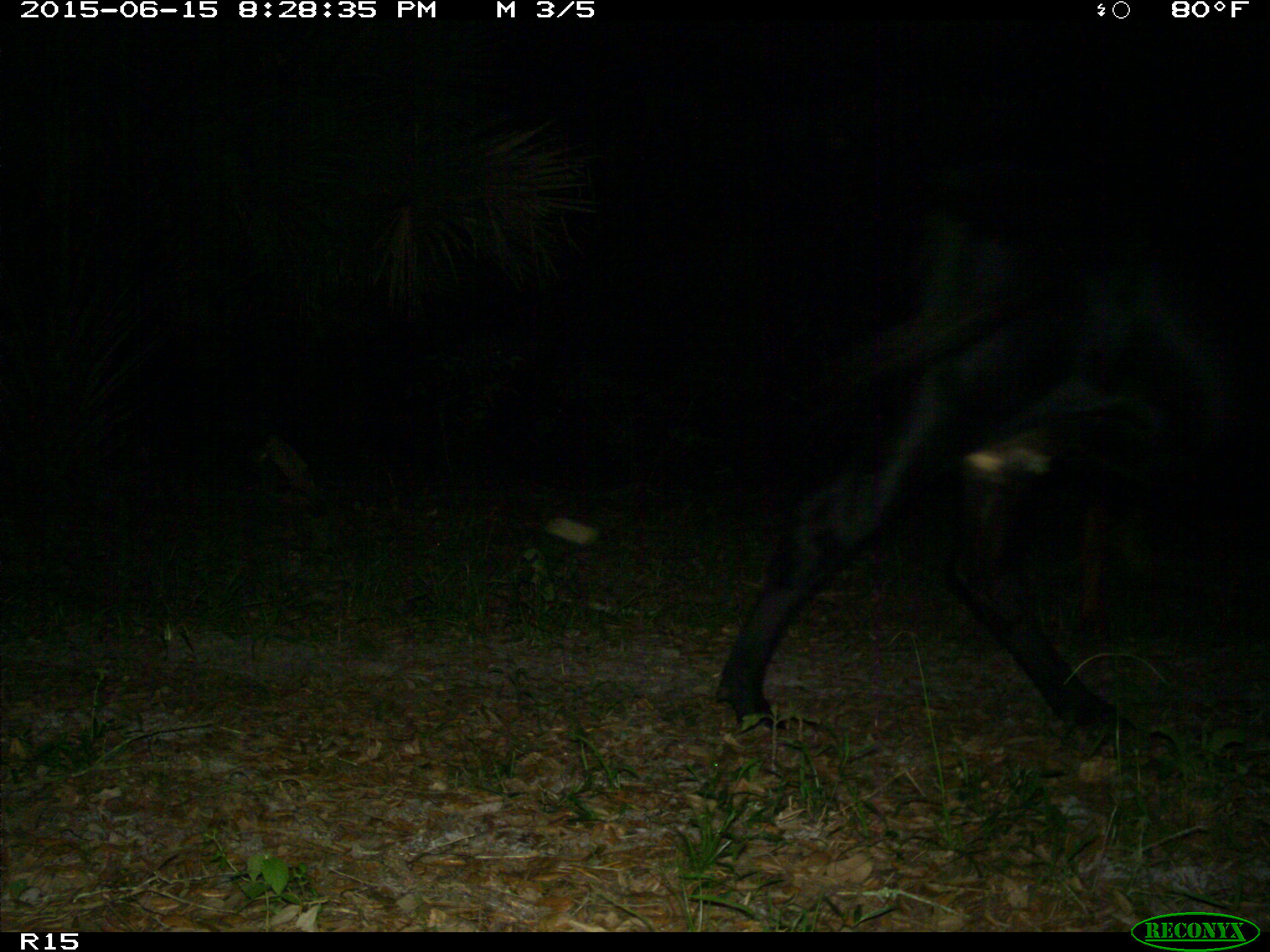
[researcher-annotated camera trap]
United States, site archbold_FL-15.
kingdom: Animalia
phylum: Chordata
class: Mammalia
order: Artiodactyla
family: Bovidae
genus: Bos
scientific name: Bos taurus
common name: domestic cow